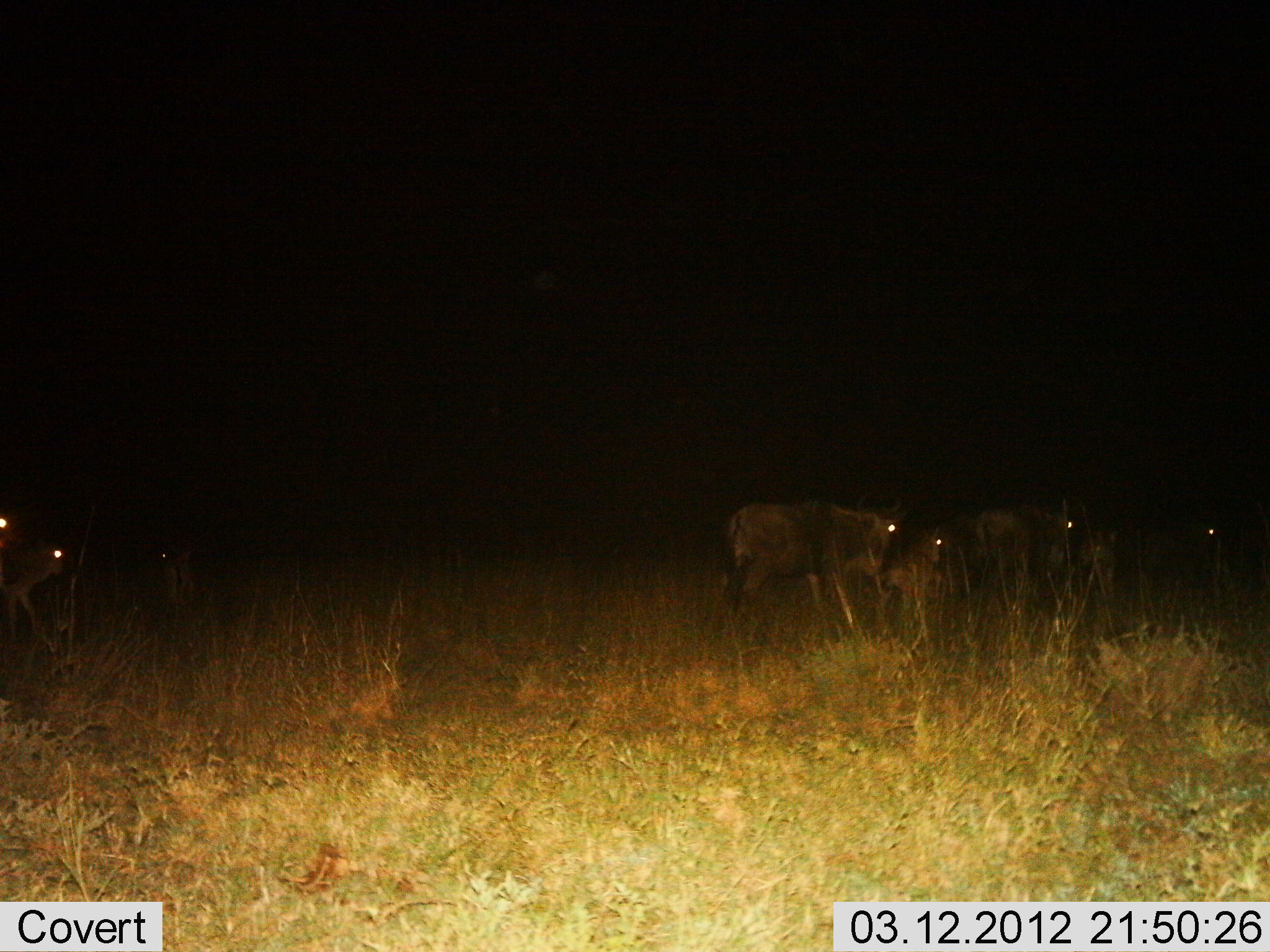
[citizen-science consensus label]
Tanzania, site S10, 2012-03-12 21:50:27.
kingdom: Animalia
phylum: Chordata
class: Mammalia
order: Artiodactyla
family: Bovidae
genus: Connochaetes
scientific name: Connochaetes taurinus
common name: blue wildebeest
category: wildebeest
Wildebeest (blue wildebeest) (Connochaetes taurinus), count 6. Behavior (volunteer vote fractions): standing 67%, resting 10%, moving 48%, interacting 0%. Young present (vote fraction): 19%. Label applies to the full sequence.